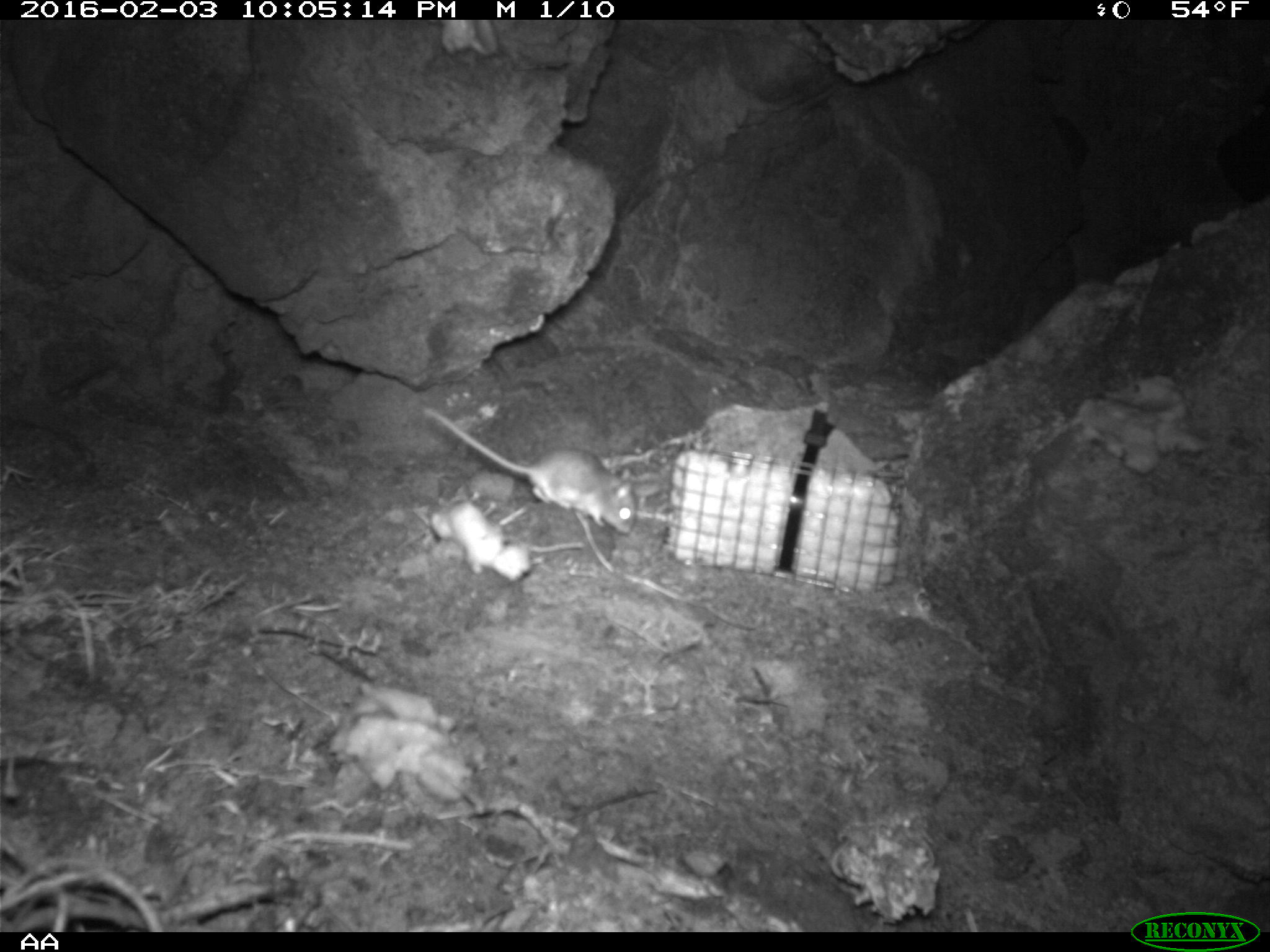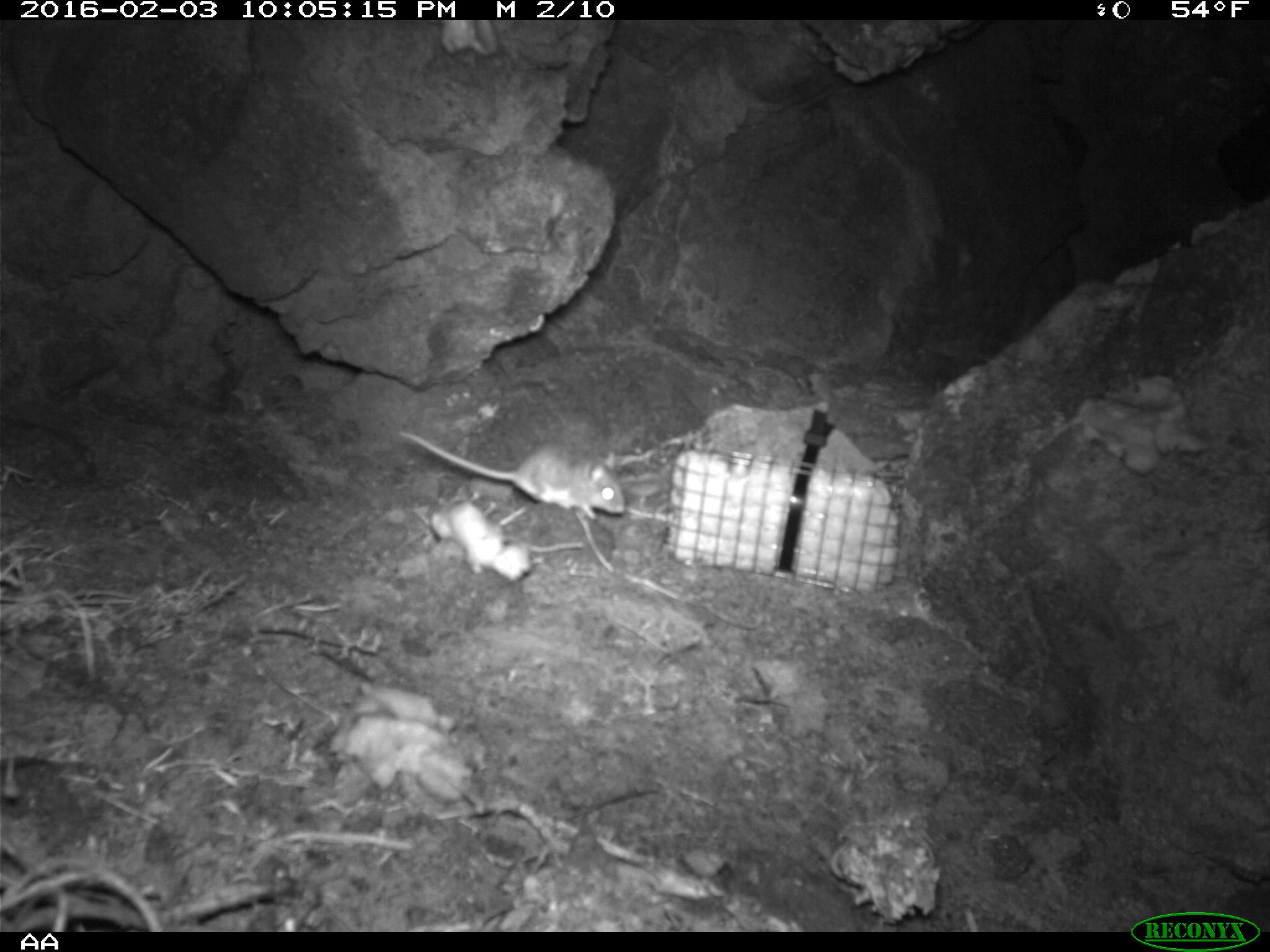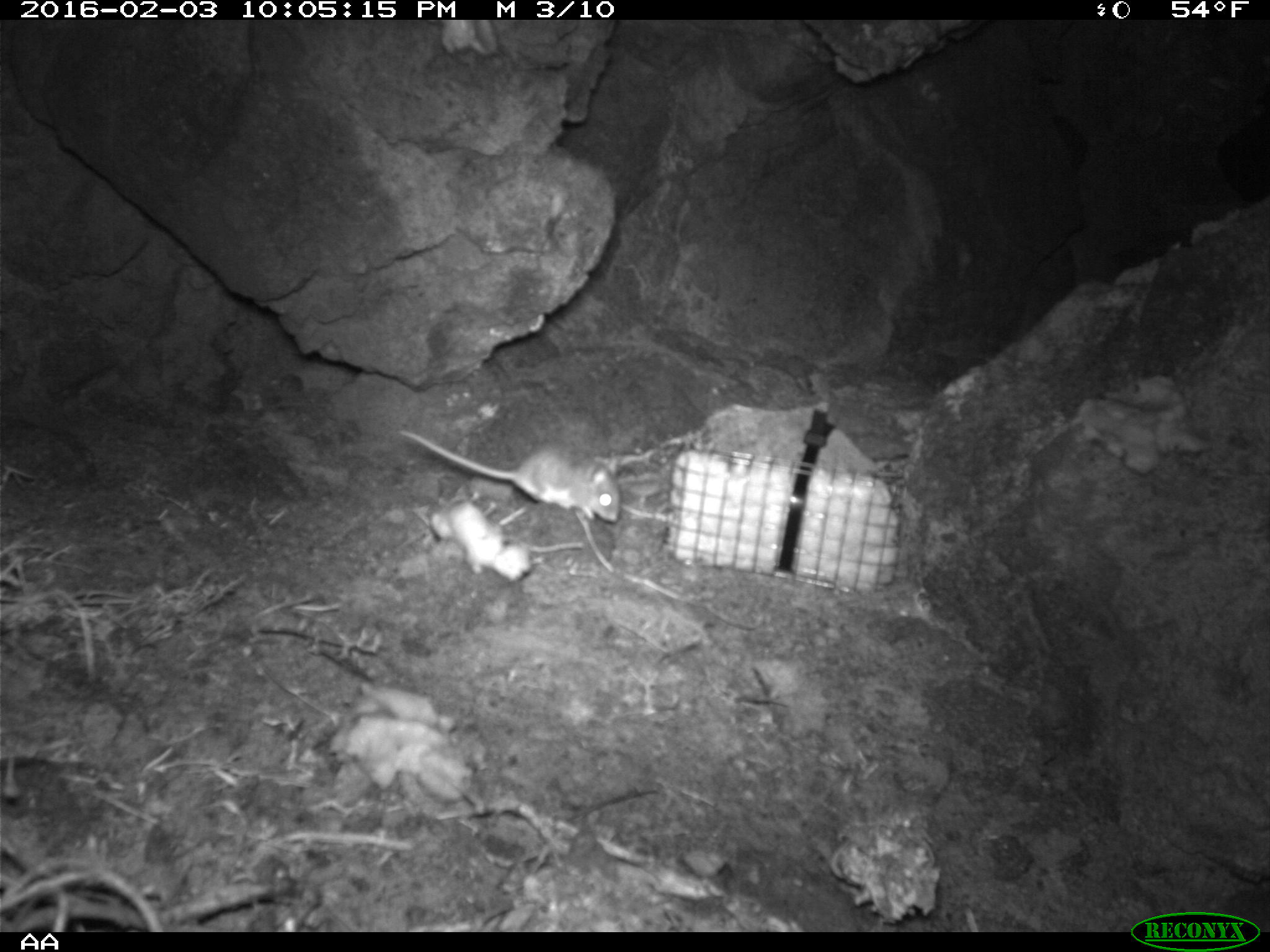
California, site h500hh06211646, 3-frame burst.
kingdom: Animalia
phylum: Chordata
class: Mammalia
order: Rodentia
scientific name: Rodentia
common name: rodent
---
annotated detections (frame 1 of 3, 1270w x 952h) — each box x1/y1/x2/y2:
rodent: 425/408/636/537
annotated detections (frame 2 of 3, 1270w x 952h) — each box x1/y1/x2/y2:
rodent: 399/432/626/516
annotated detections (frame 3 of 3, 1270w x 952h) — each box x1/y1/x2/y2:
rodent: 396/430/621/522